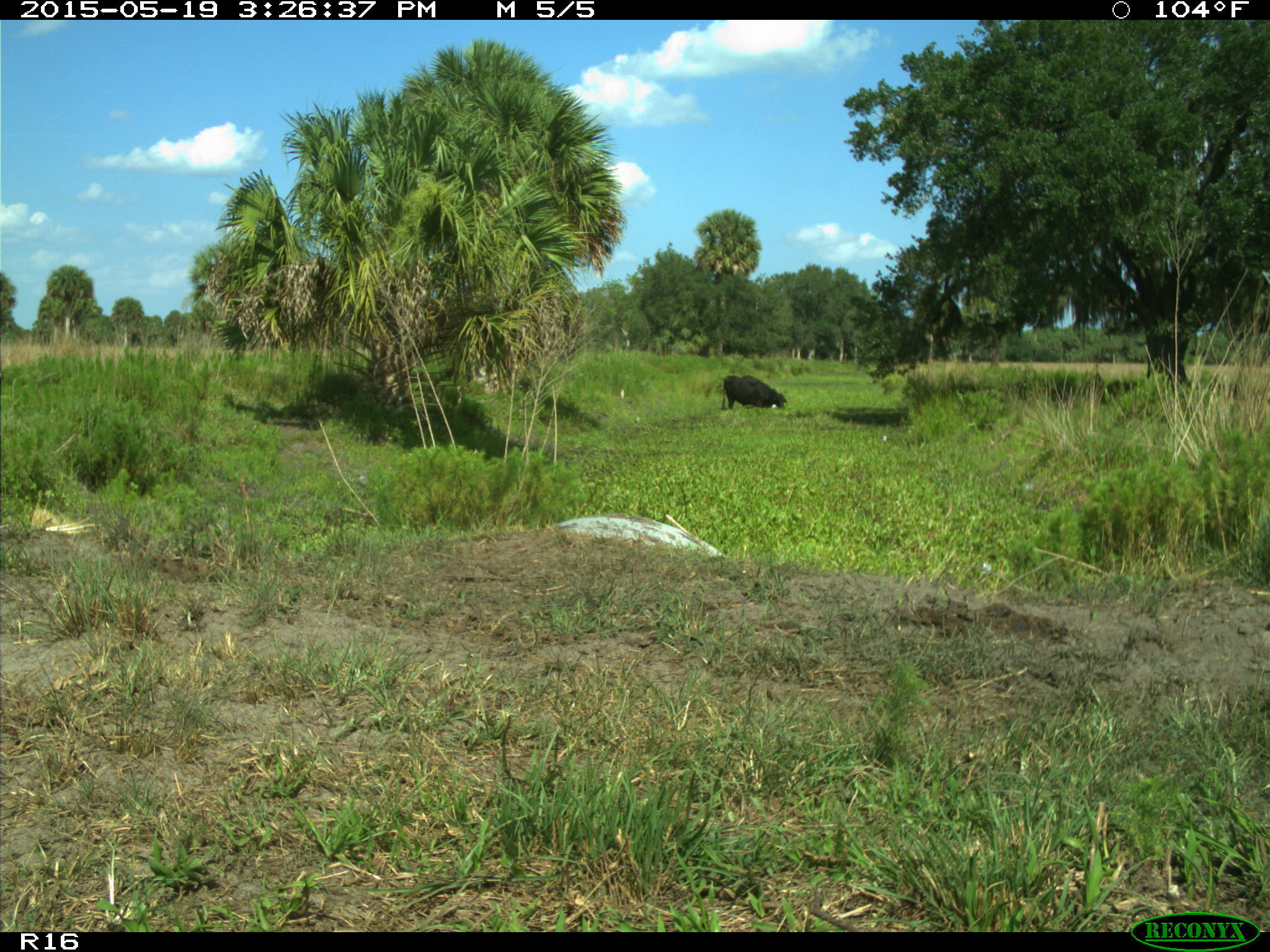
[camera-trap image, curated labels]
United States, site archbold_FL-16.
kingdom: Animalia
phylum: Chordata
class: Mammalia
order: Artiodactyla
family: Bovidae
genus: Bos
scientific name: Bos taurus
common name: domestic cow